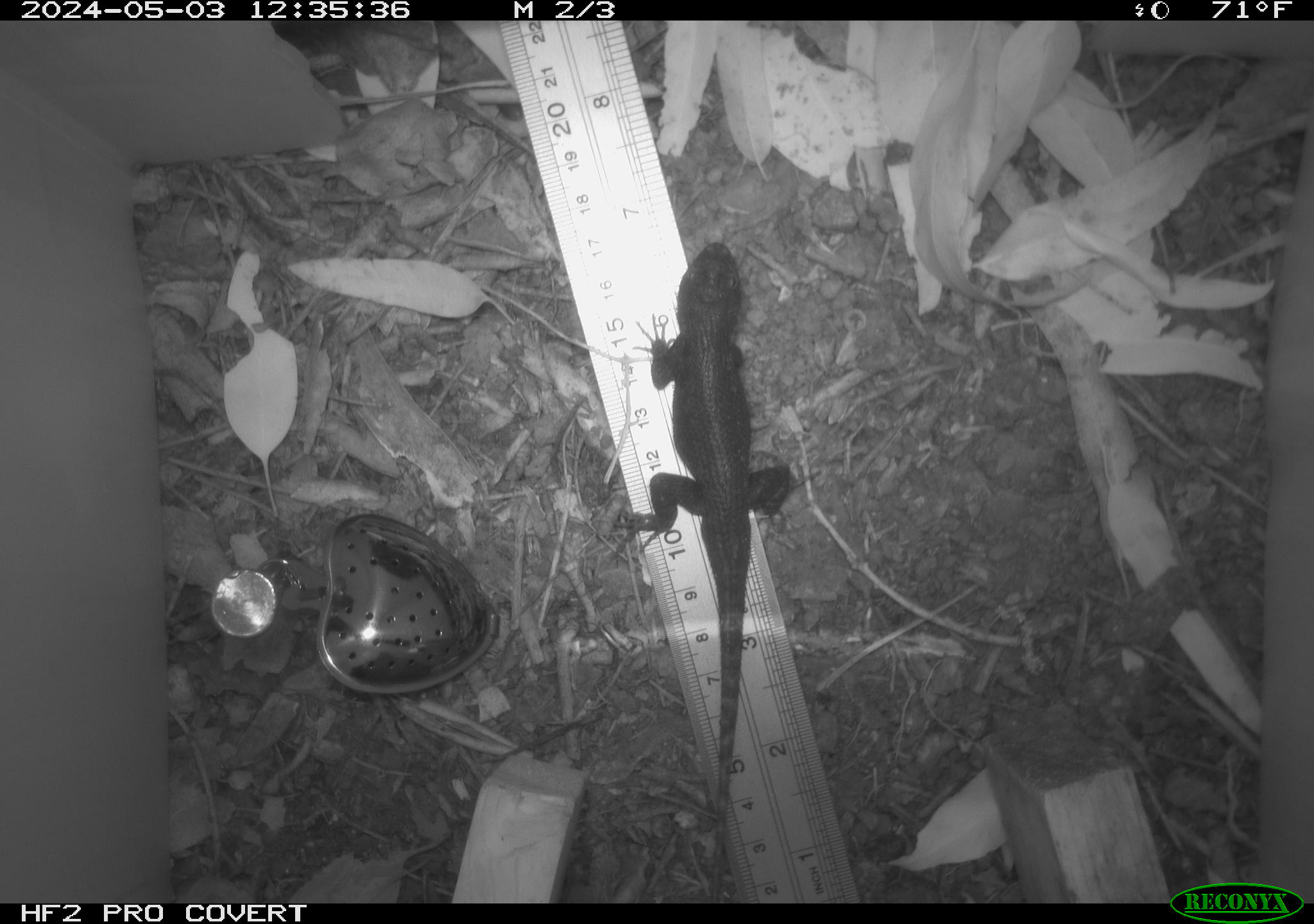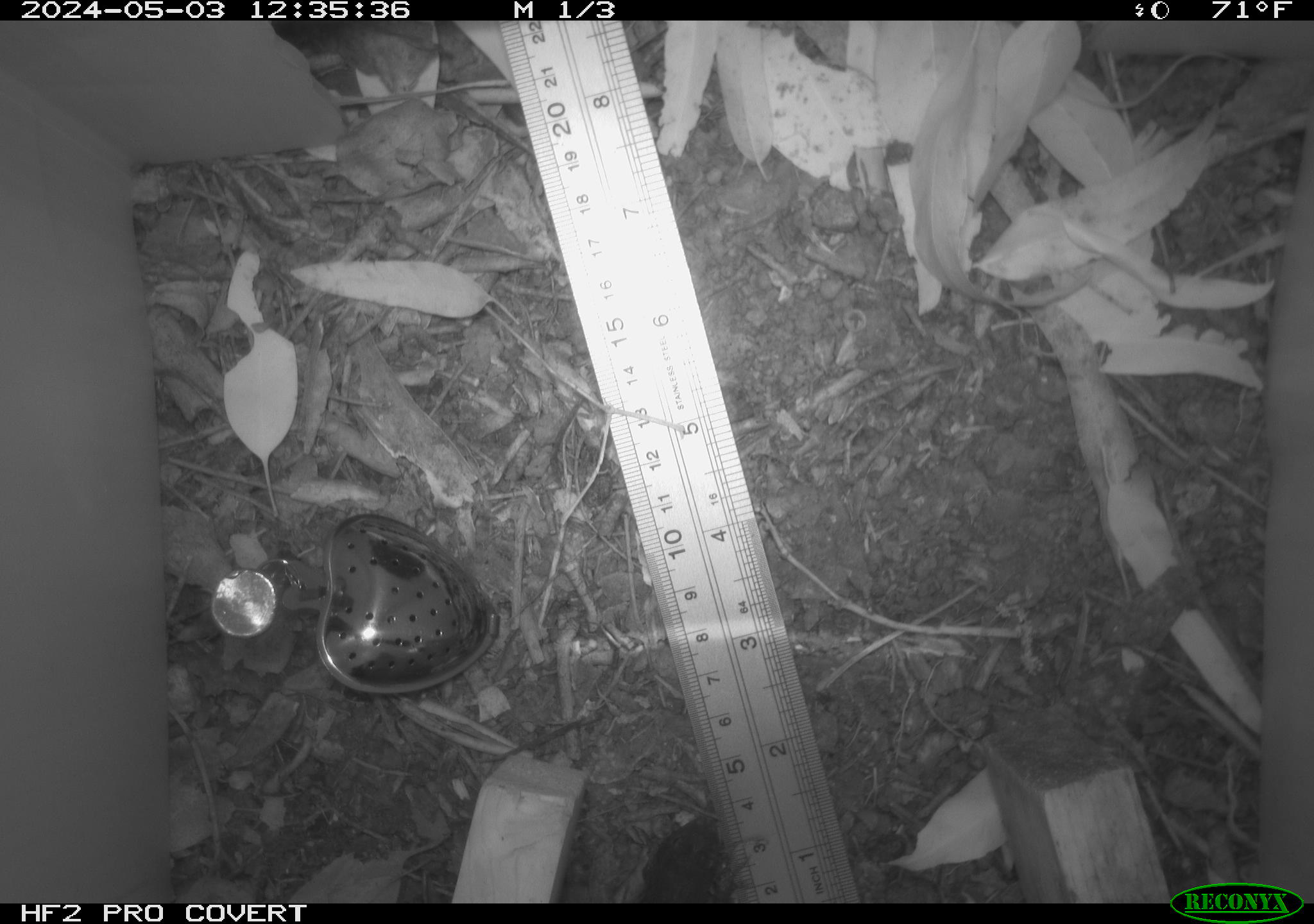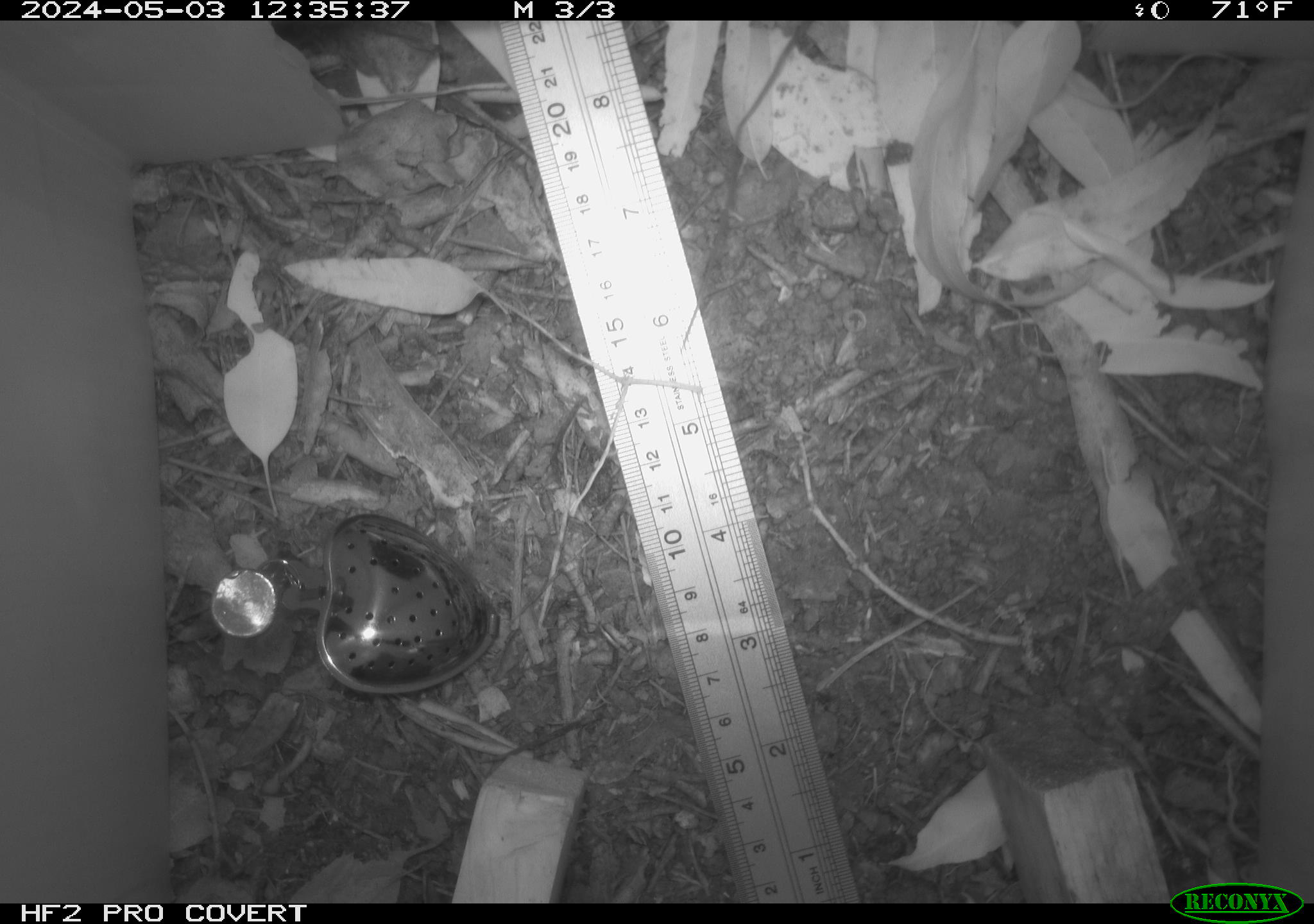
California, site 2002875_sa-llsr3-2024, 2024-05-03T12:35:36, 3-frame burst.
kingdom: Animalia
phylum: Chordata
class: Reptilia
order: Squamata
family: Phrynosomatidae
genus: Sceloporus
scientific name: Sceloporus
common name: spiny lizards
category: sceloporus species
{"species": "sceloporus species (spiny lizards) (Sceloporus)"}